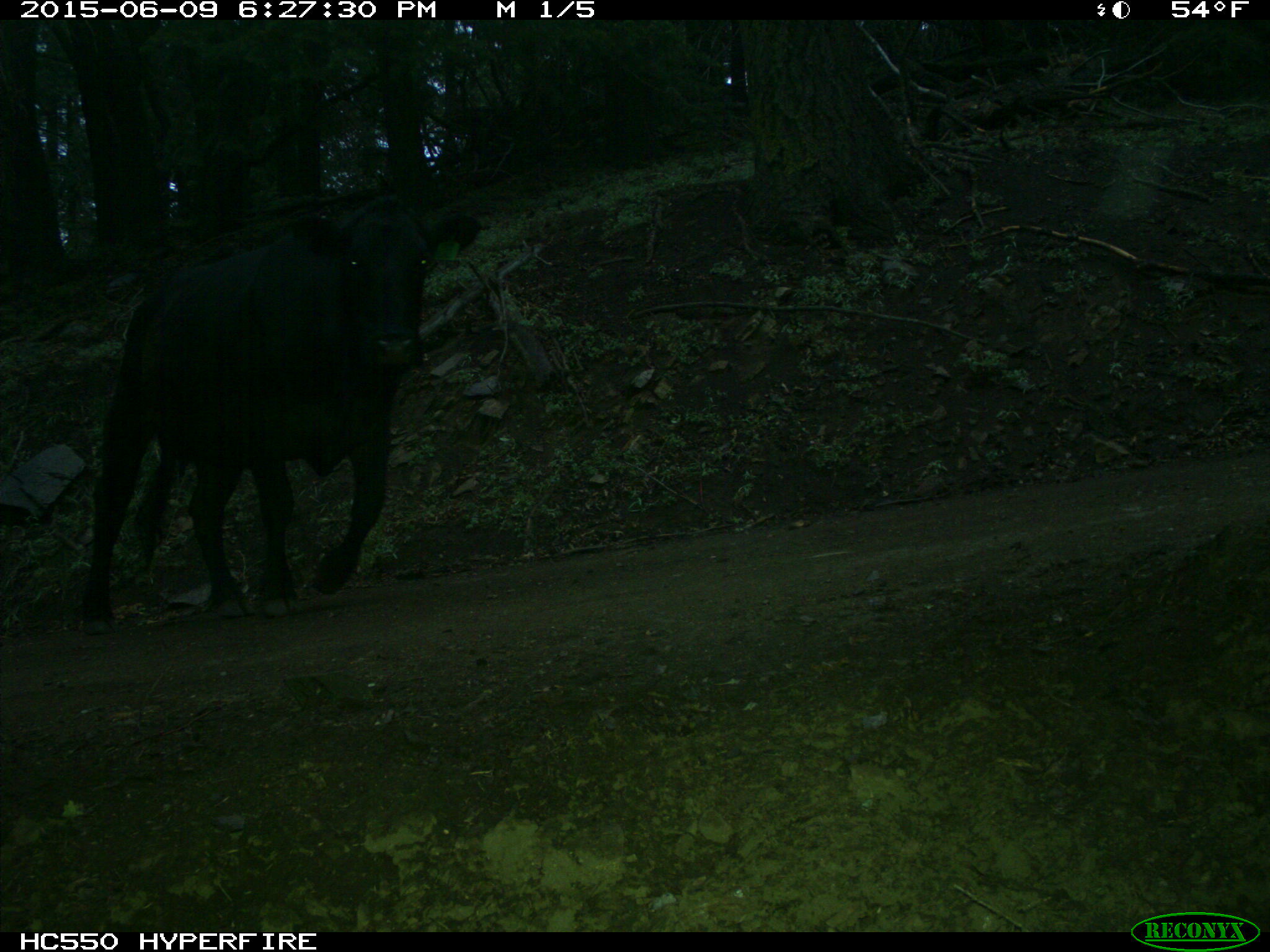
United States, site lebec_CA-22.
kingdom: Animalia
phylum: Chordata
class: Mammalia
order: Artiodactyla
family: Bovidae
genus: Bos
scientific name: Bos taurus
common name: domestic cow